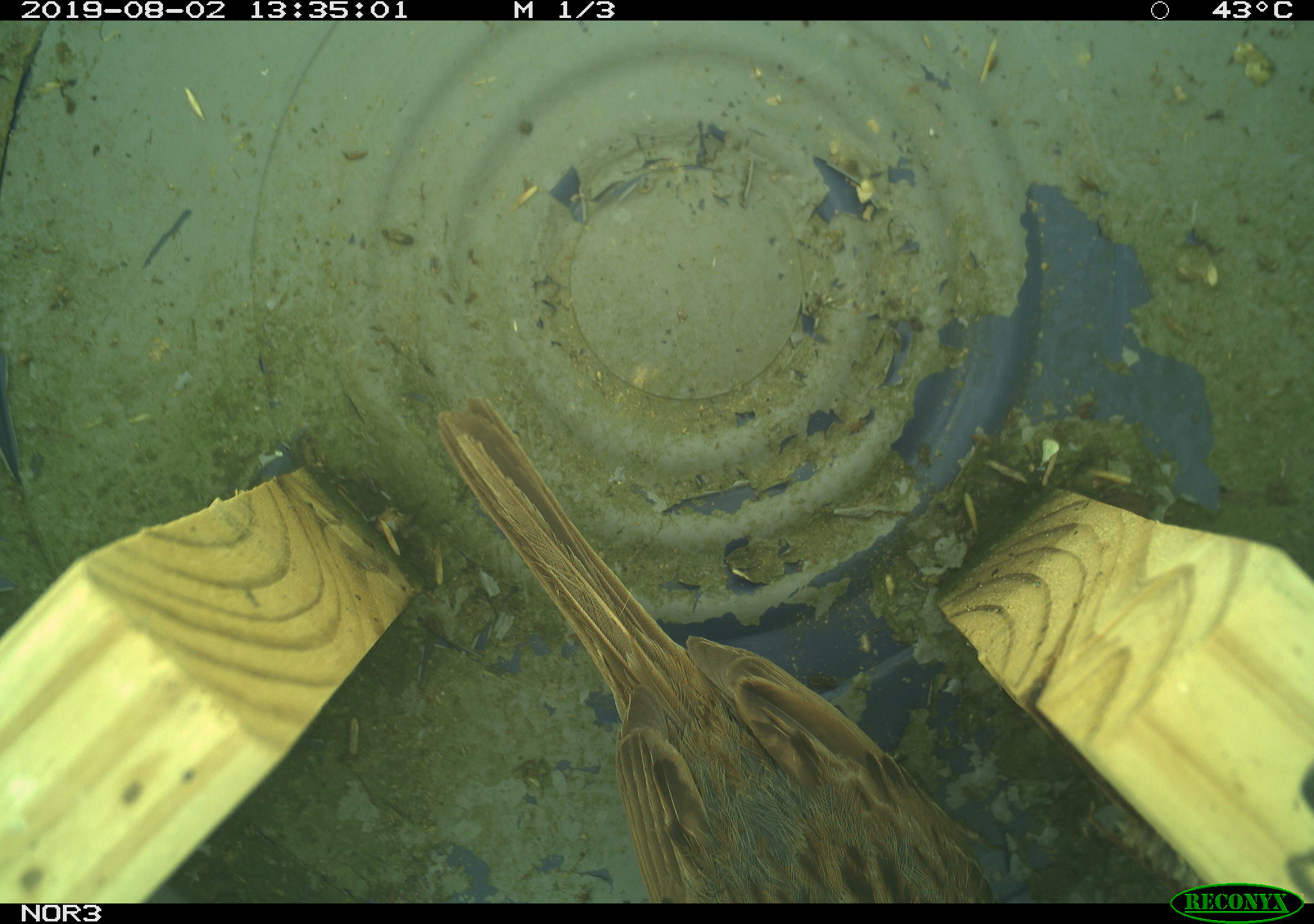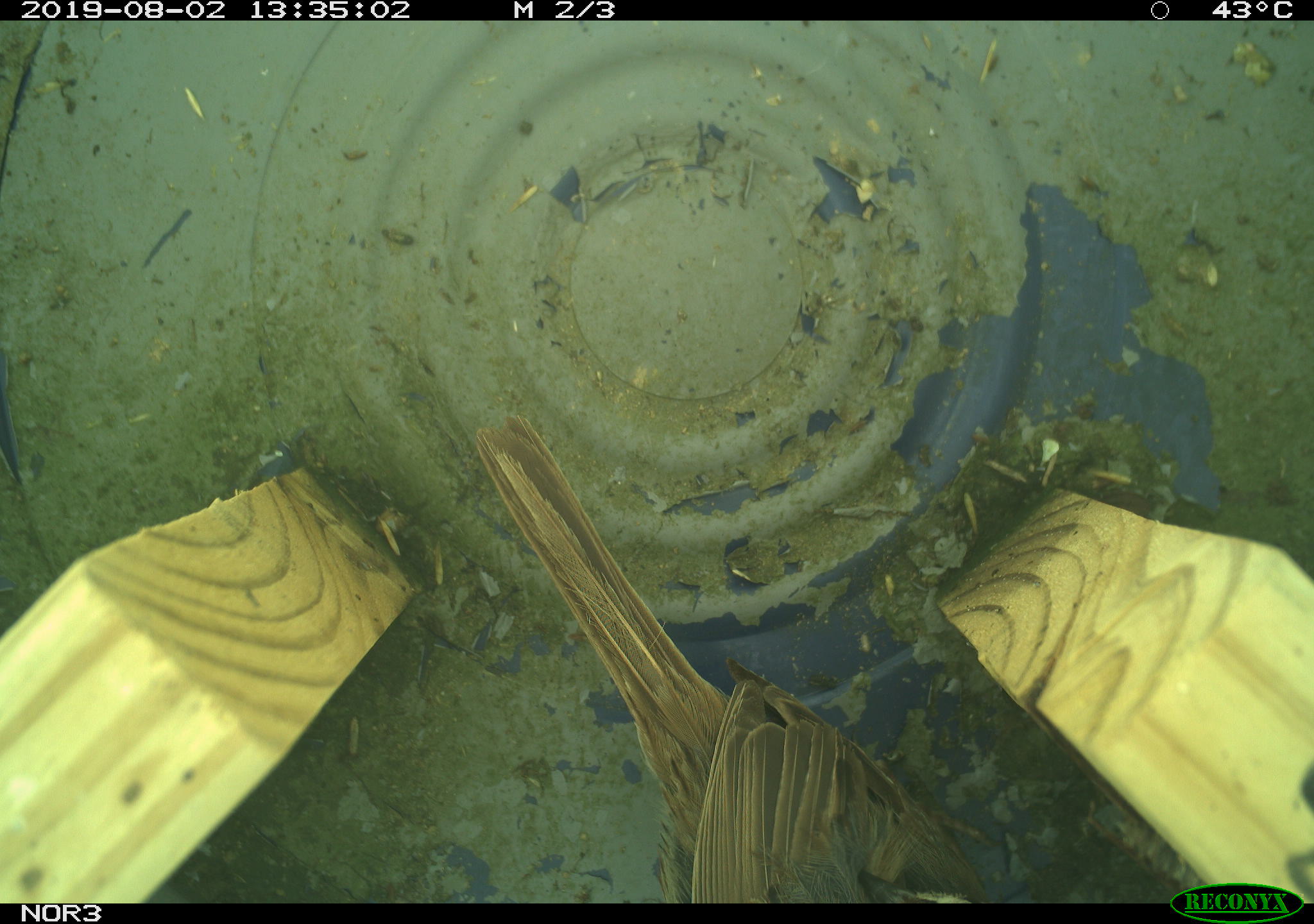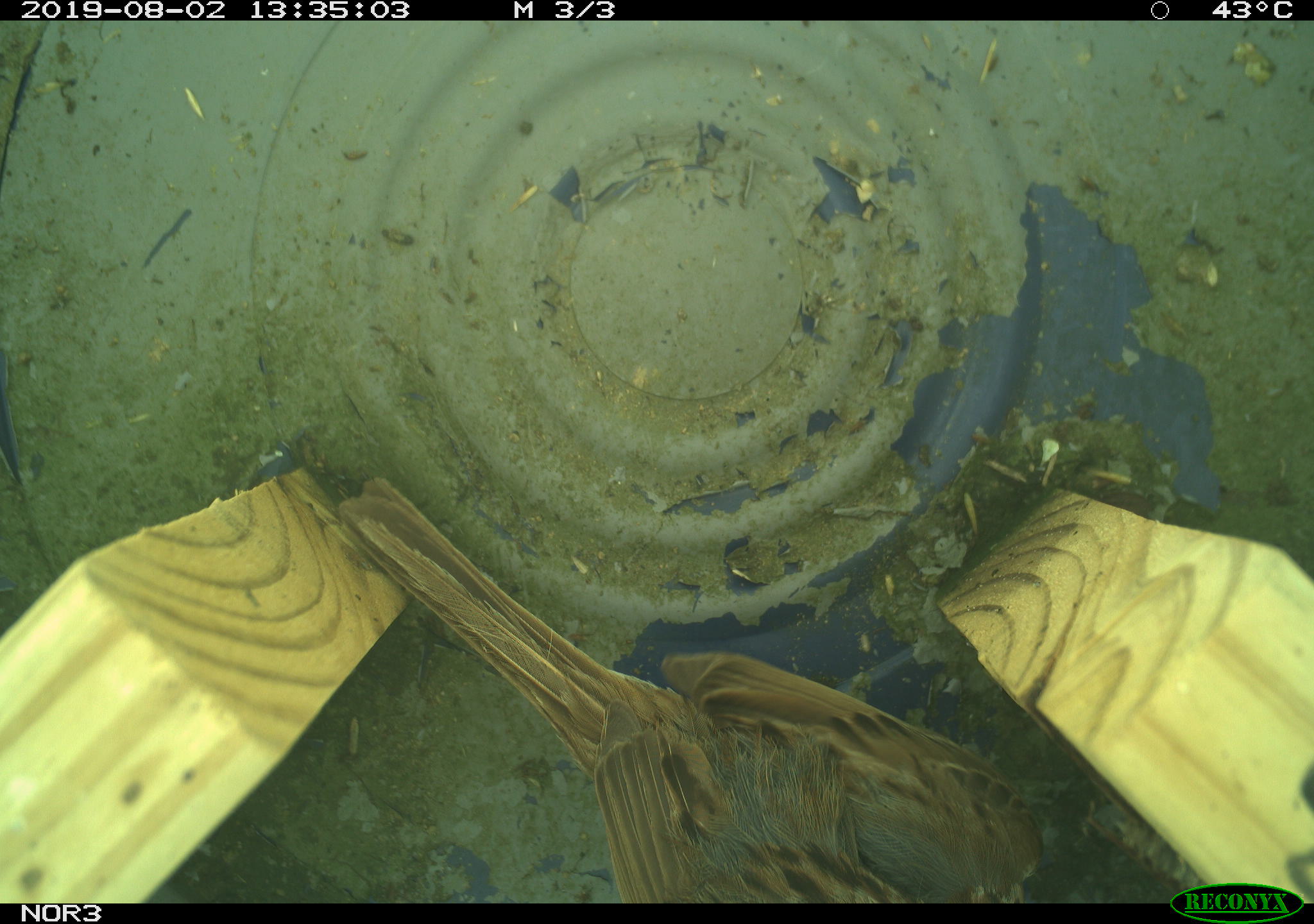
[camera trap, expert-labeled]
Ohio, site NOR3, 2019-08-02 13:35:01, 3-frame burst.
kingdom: Animalia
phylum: Chordata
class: Aves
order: Passeriformes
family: Passerellidae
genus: Melospiza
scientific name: Melospiza melodia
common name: song sparrow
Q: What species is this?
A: Song sparrow (Melospiza melodia).